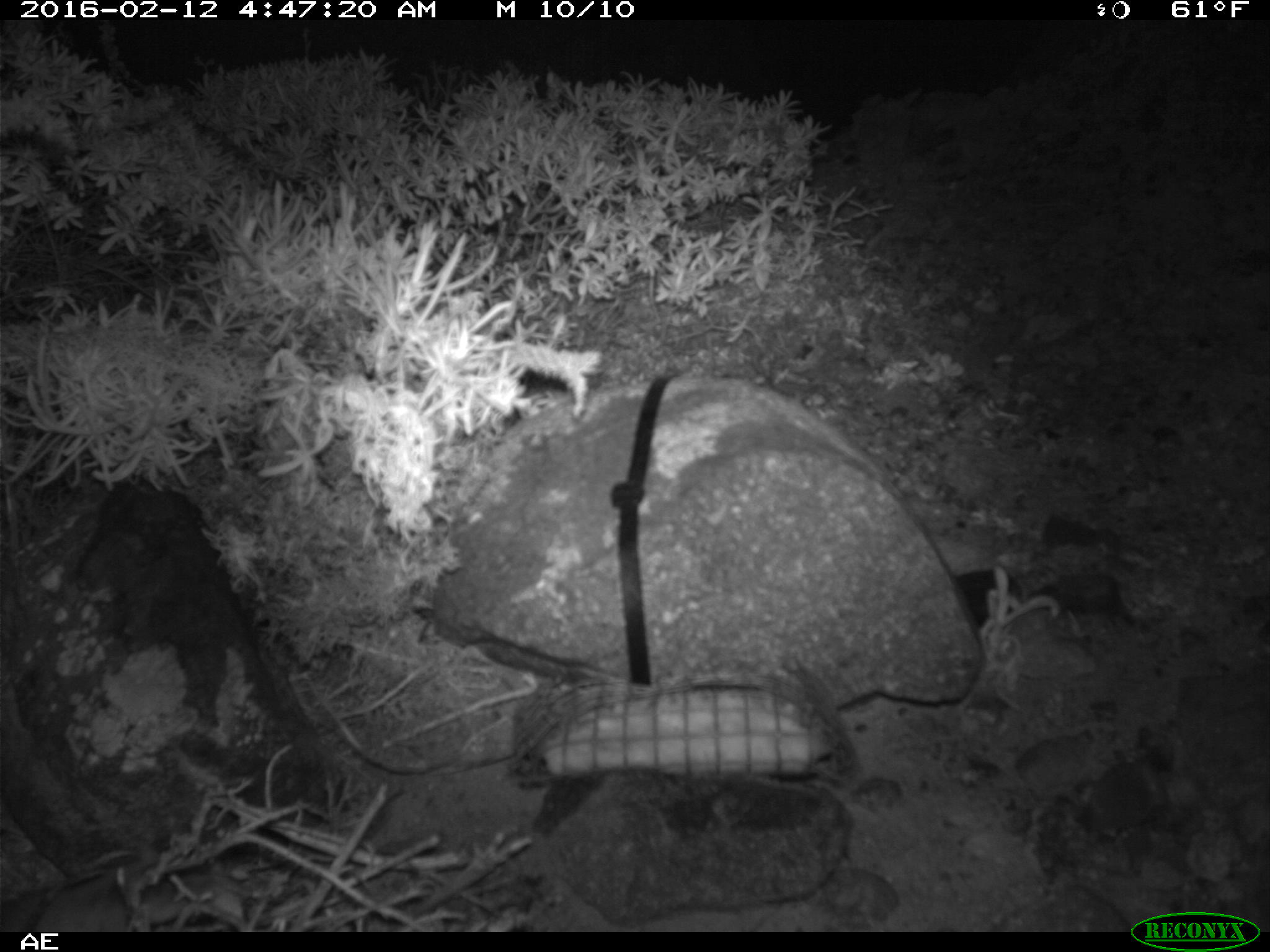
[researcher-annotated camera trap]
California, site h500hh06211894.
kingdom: Animalia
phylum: Chordata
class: Mammalia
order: Rodentia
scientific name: Rodentia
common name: rodent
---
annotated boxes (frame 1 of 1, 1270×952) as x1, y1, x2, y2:
rodent: 31, 853, 247, 930